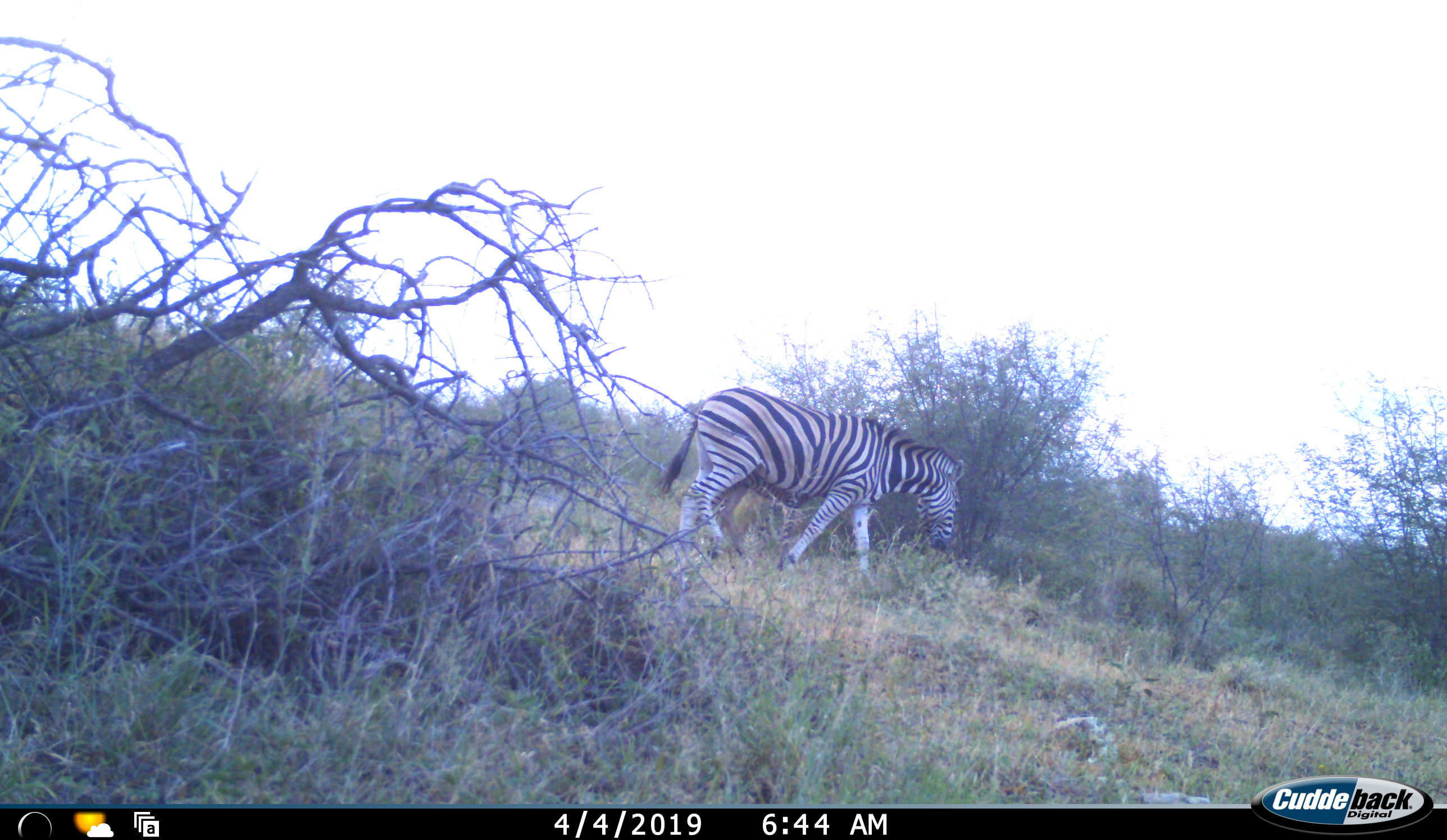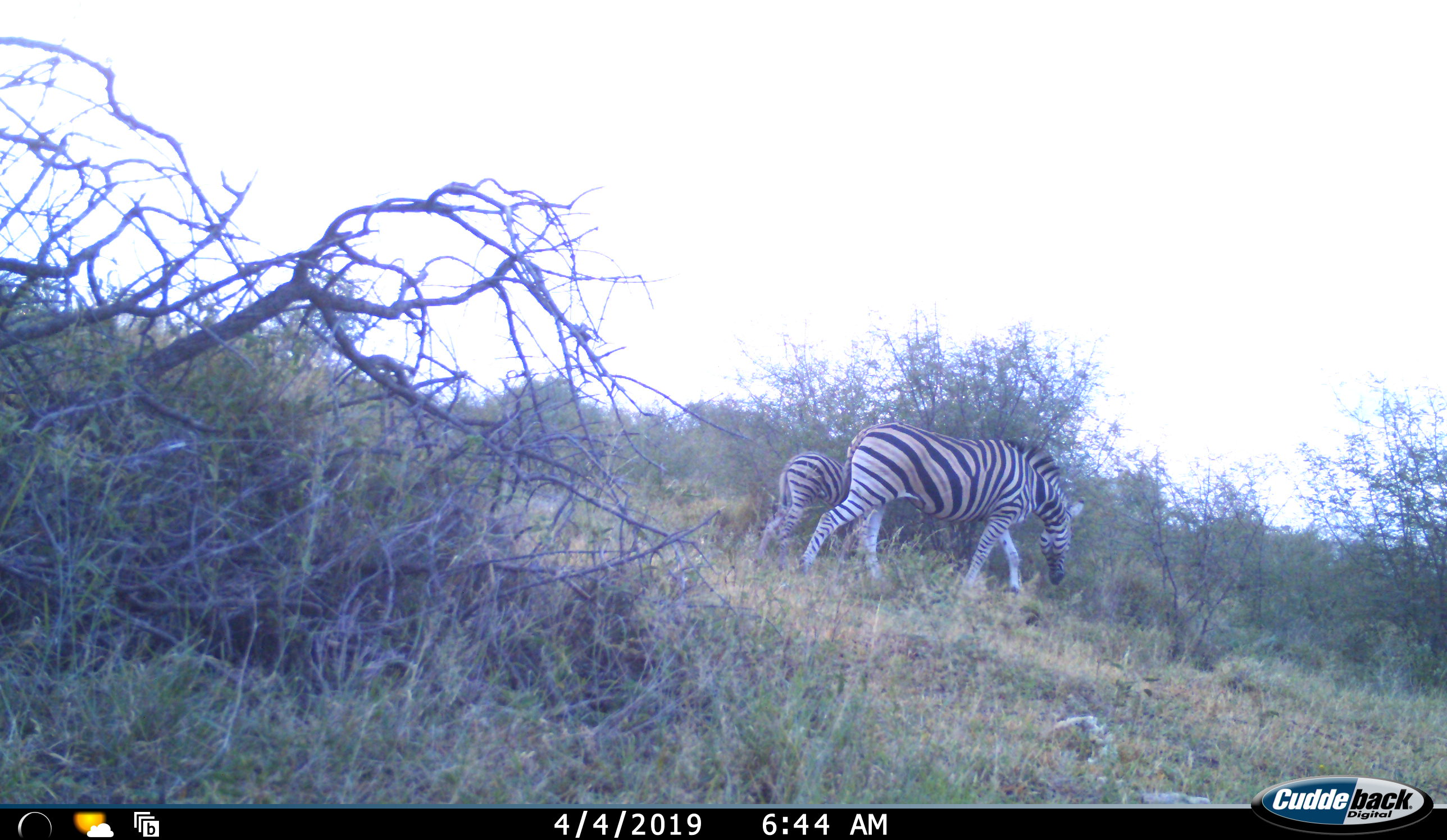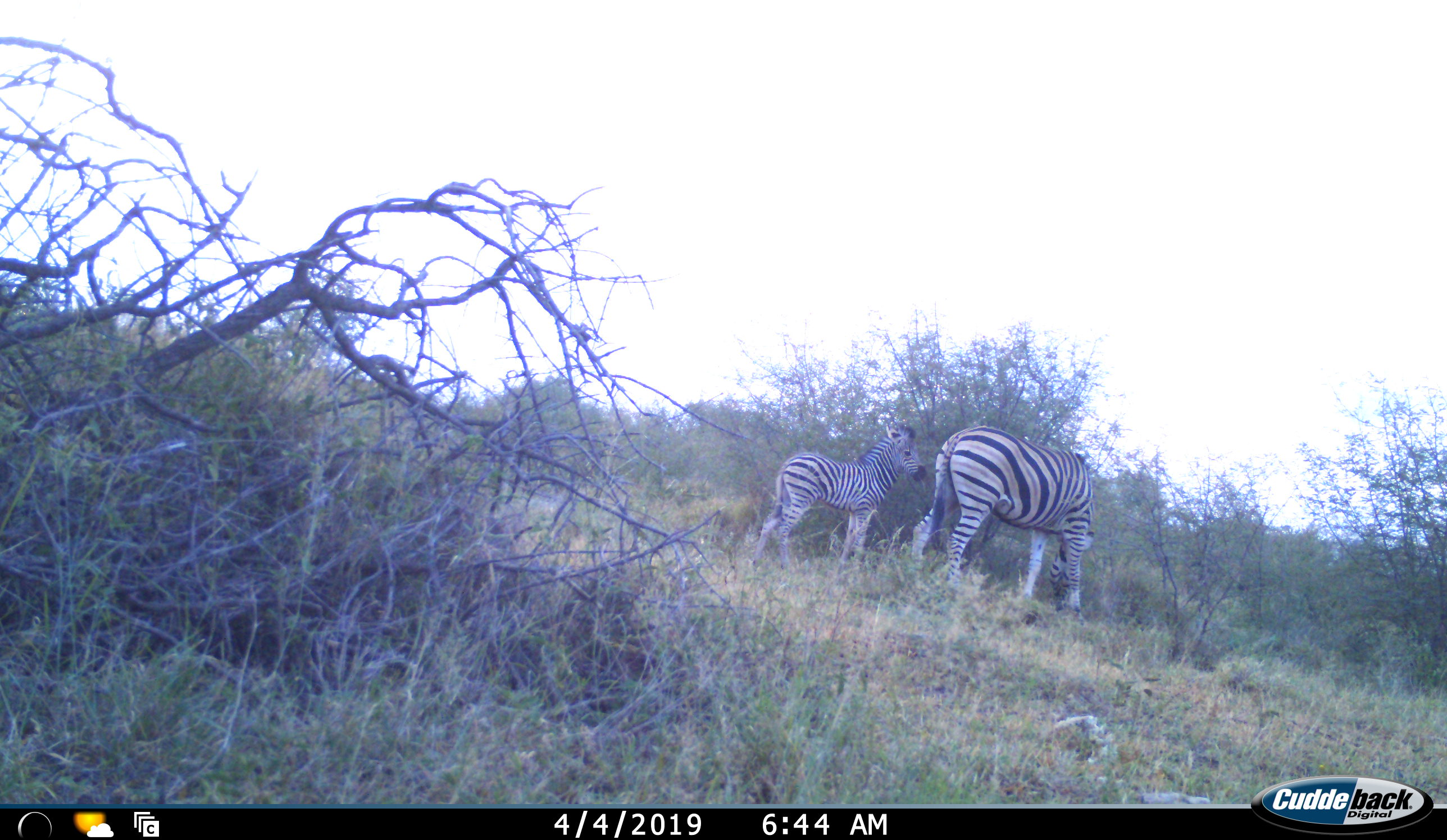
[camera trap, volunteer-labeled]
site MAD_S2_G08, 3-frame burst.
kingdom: Animalia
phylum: Chordata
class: Mammalia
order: Perissodactyla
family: Equidae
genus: Equus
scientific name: Equus quagga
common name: plains zebra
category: zebraplains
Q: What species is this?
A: Zebraplains (plains zebra) (Equus quagga).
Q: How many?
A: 2.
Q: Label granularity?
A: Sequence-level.